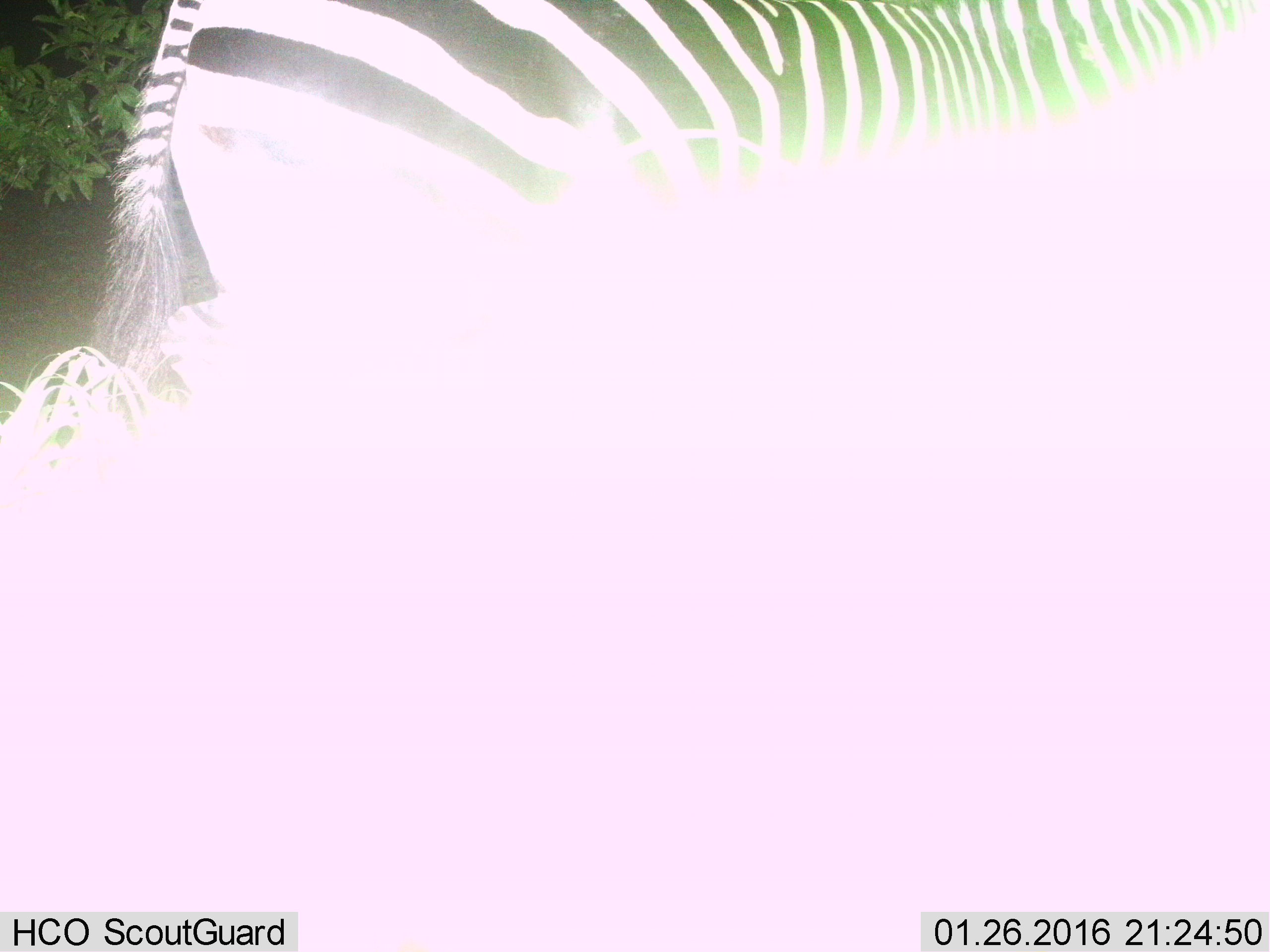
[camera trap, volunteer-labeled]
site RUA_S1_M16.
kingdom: Animalia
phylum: Chordata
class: Mammalia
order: Perissodactyla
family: Equidae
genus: Equus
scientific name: Equus quagga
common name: plains zebra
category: zebraplains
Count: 1.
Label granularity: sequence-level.